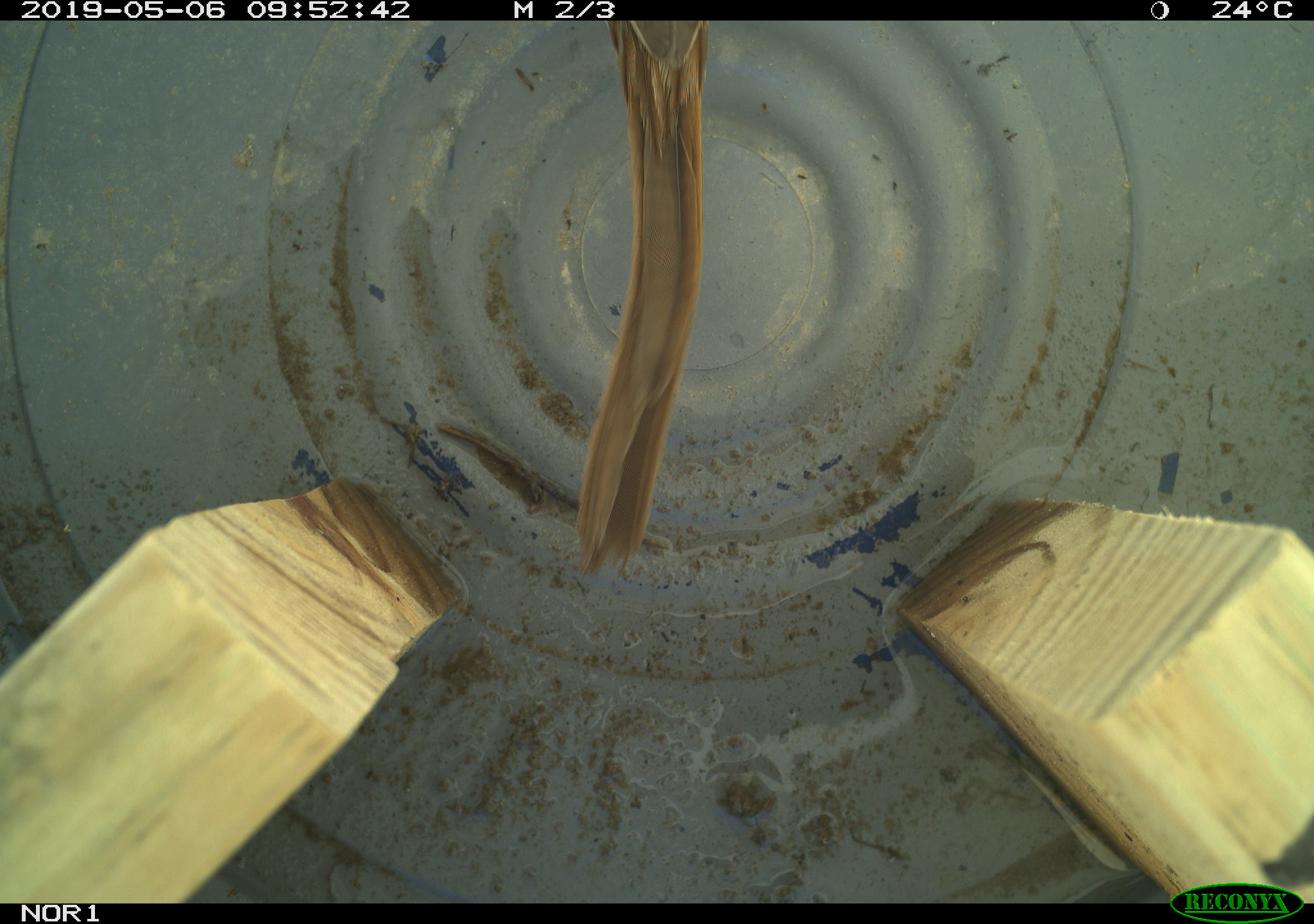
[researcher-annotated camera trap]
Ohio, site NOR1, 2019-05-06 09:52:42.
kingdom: Animalia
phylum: Chordata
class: Aves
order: Passeriformes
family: Passerellidae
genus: Melospiza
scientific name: Melospiza melodia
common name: song sparrow